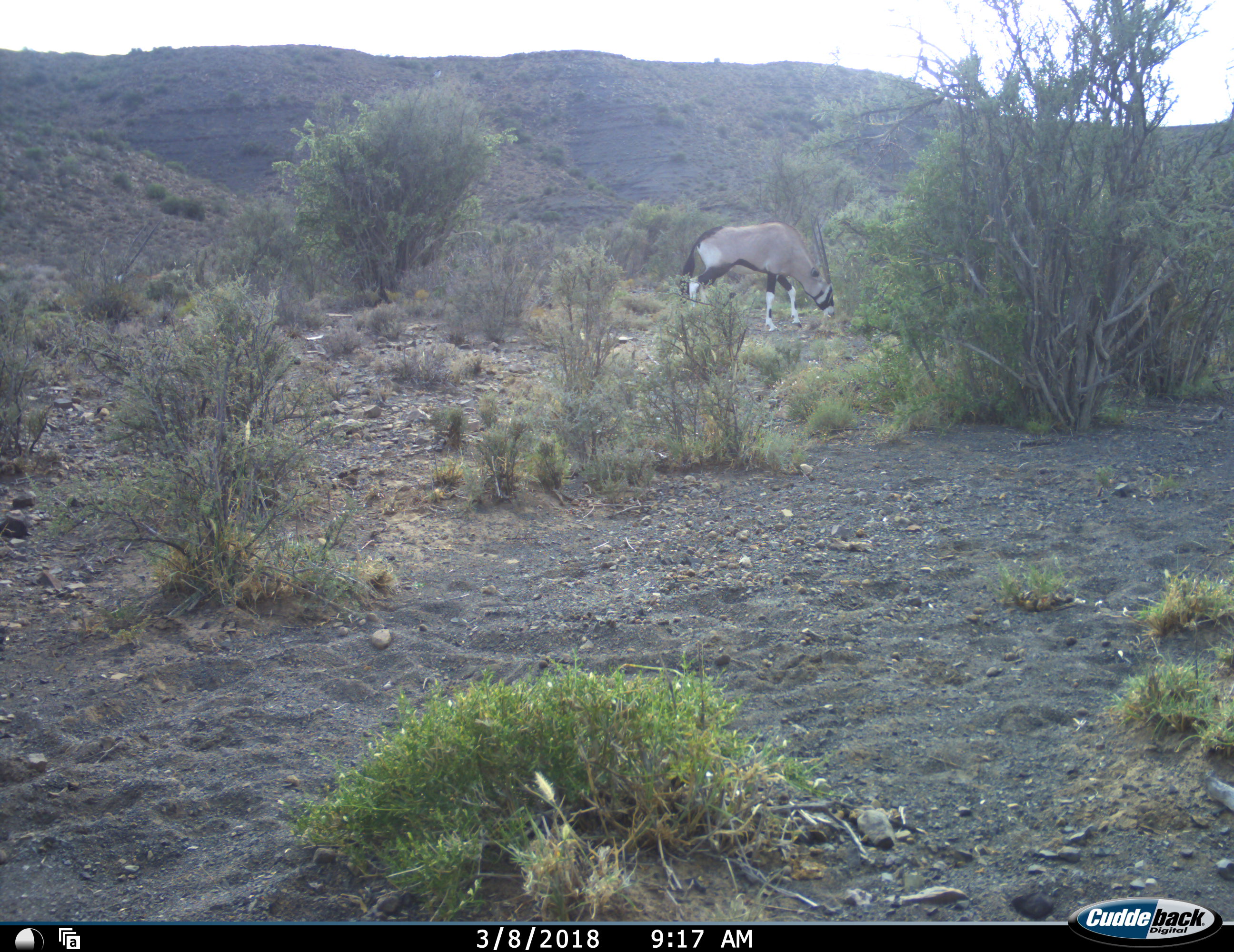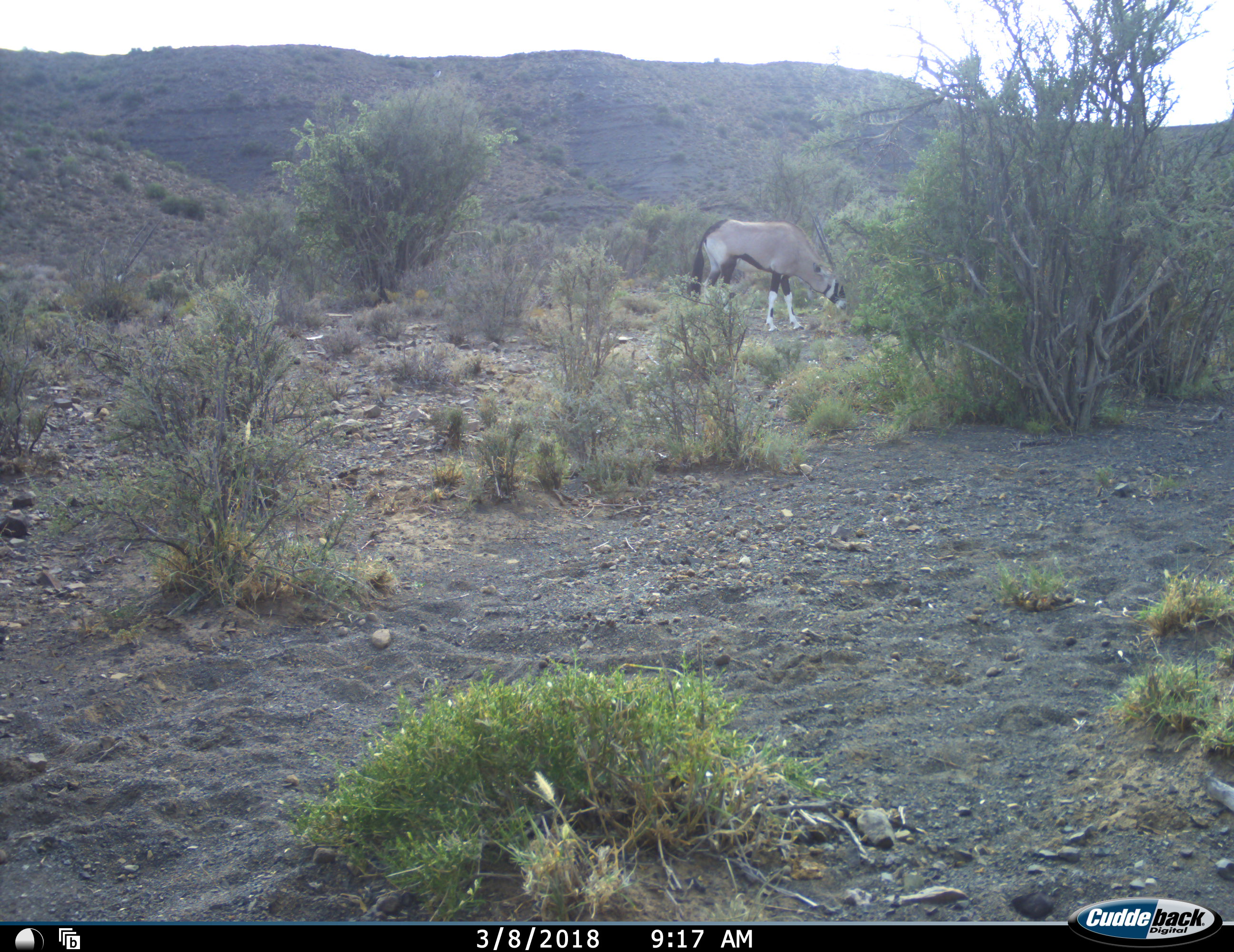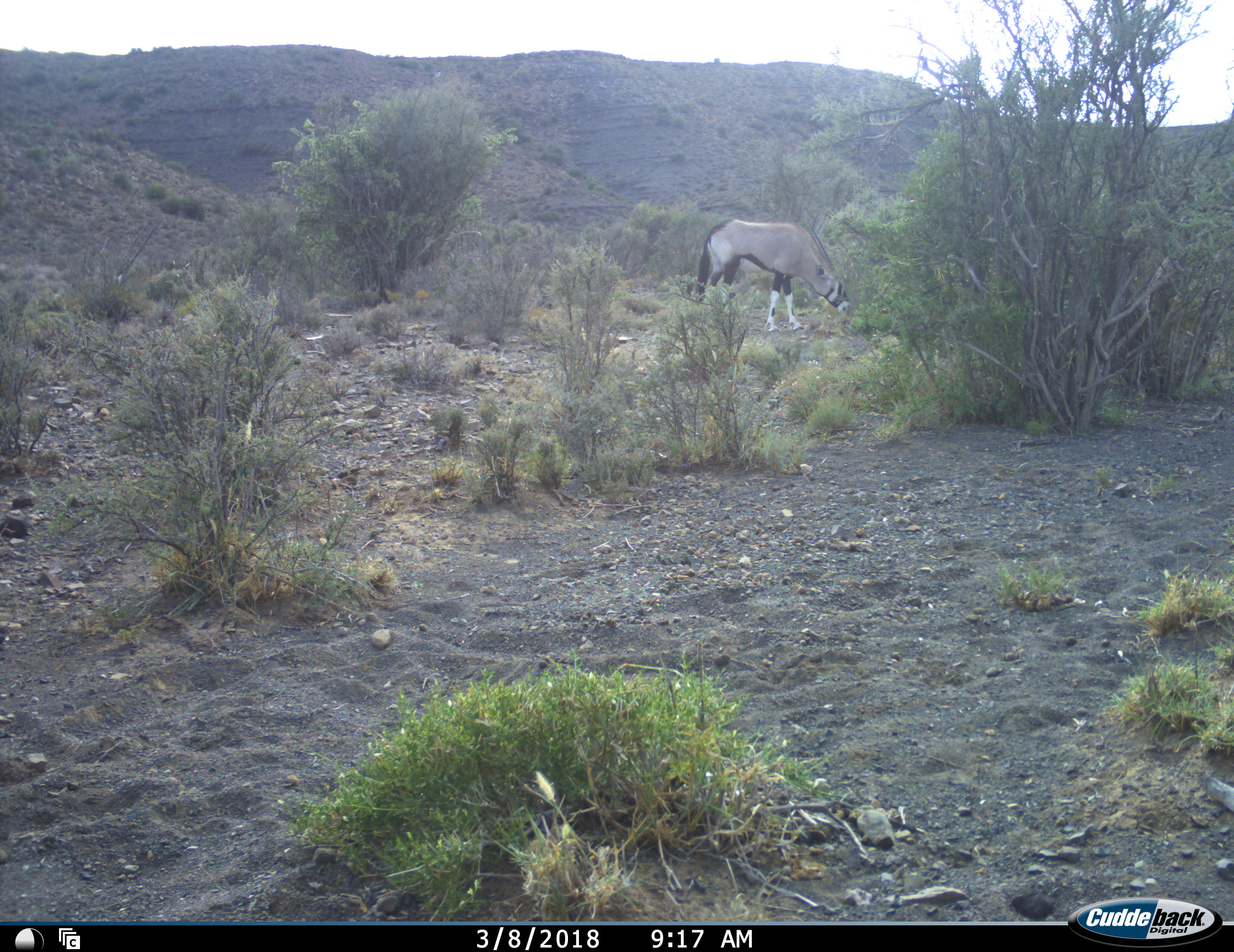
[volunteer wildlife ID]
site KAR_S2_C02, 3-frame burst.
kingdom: Animalia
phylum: Chordata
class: Mammalia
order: Artiodactyla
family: Bovidae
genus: Oryx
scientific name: Oryx gazella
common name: gemsbok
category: oryx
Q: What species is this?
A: Oryx (gemsbok) (Oryx gazella).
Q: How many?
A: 1.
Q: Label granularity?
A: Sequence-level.